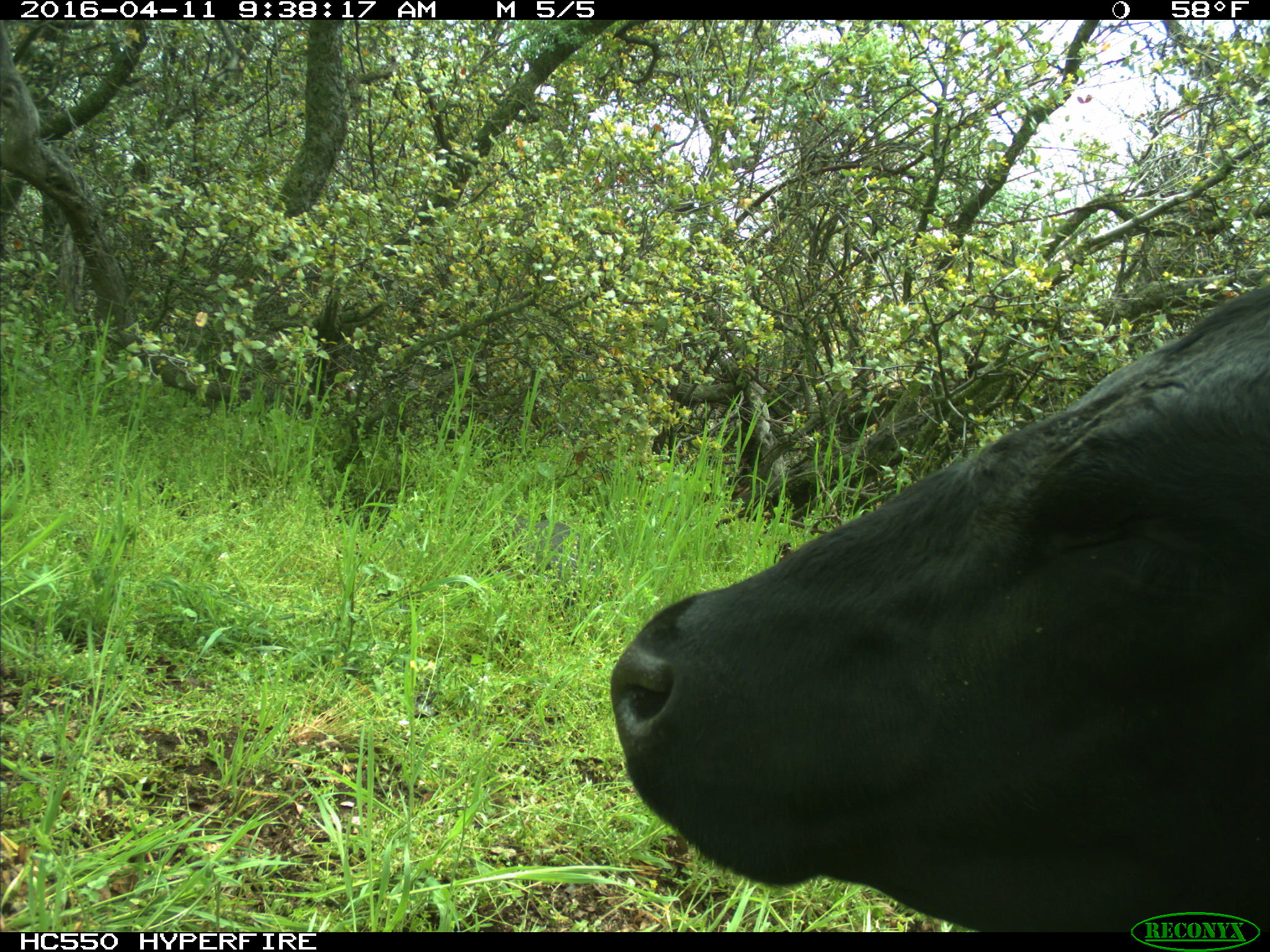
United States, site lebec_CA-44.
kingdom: Animalia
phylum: Chordata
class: Mammalia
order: Artiodactyla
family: Bovidae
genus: Bos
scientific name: Bos taurus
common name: domestic cow